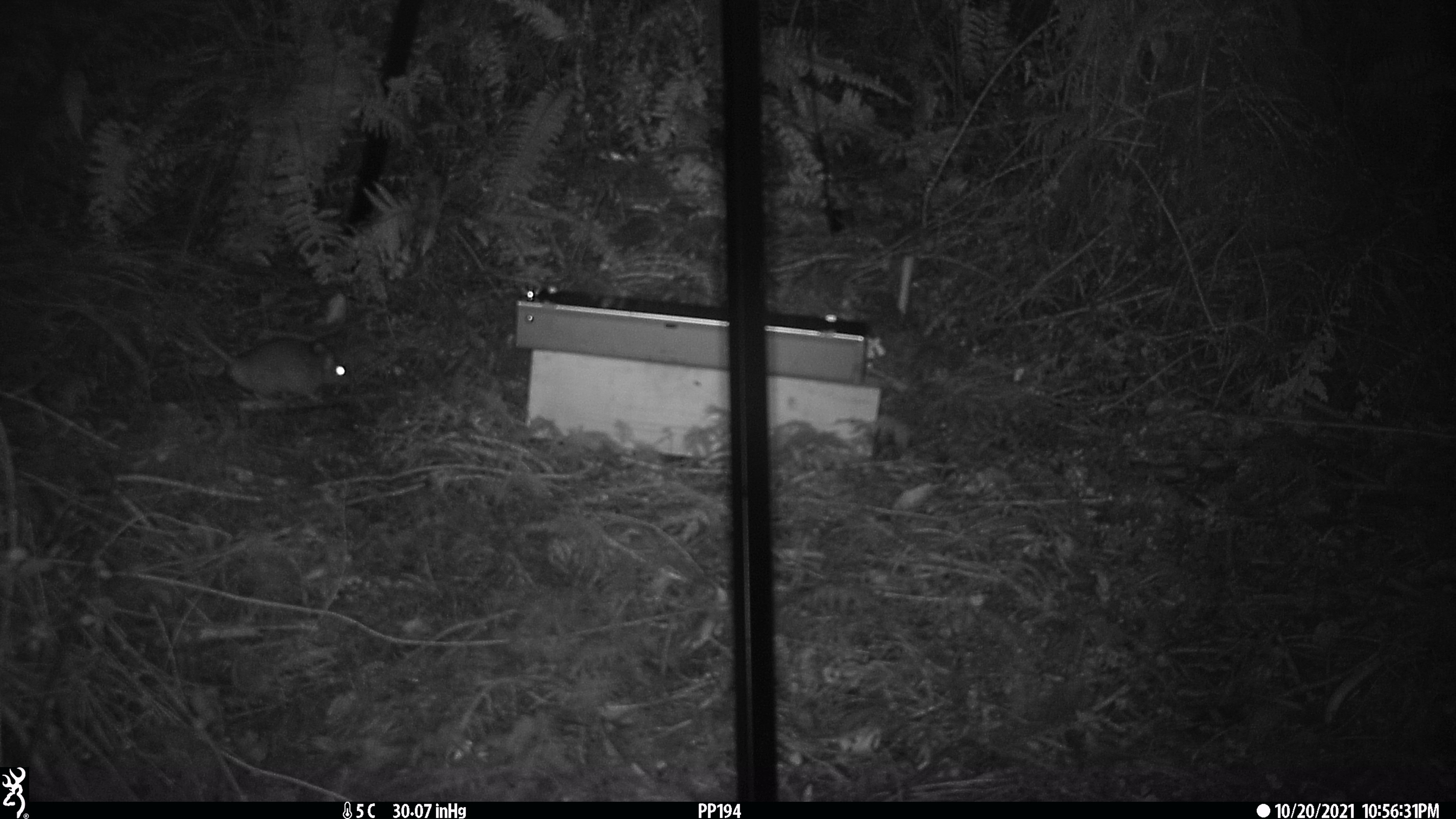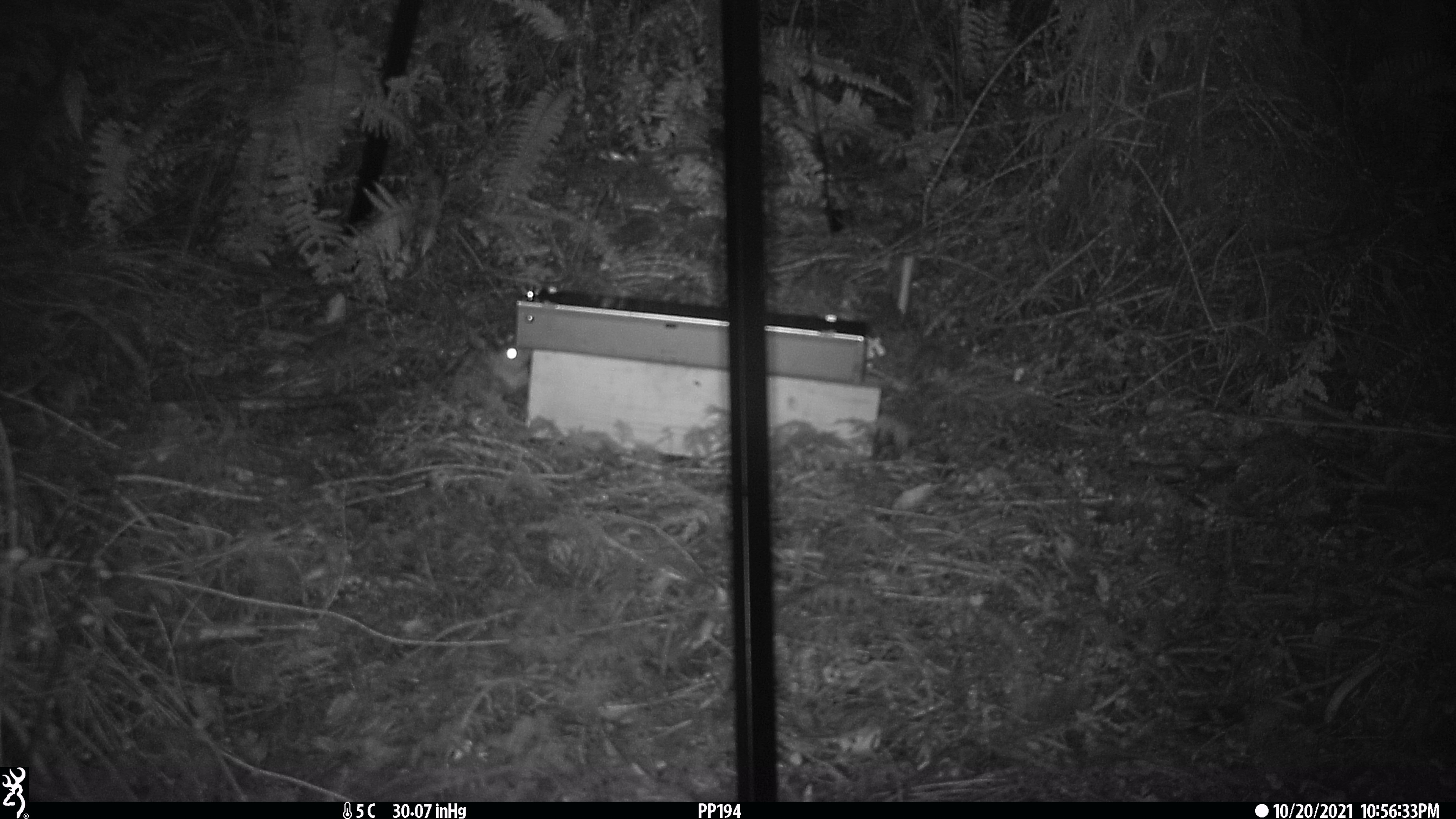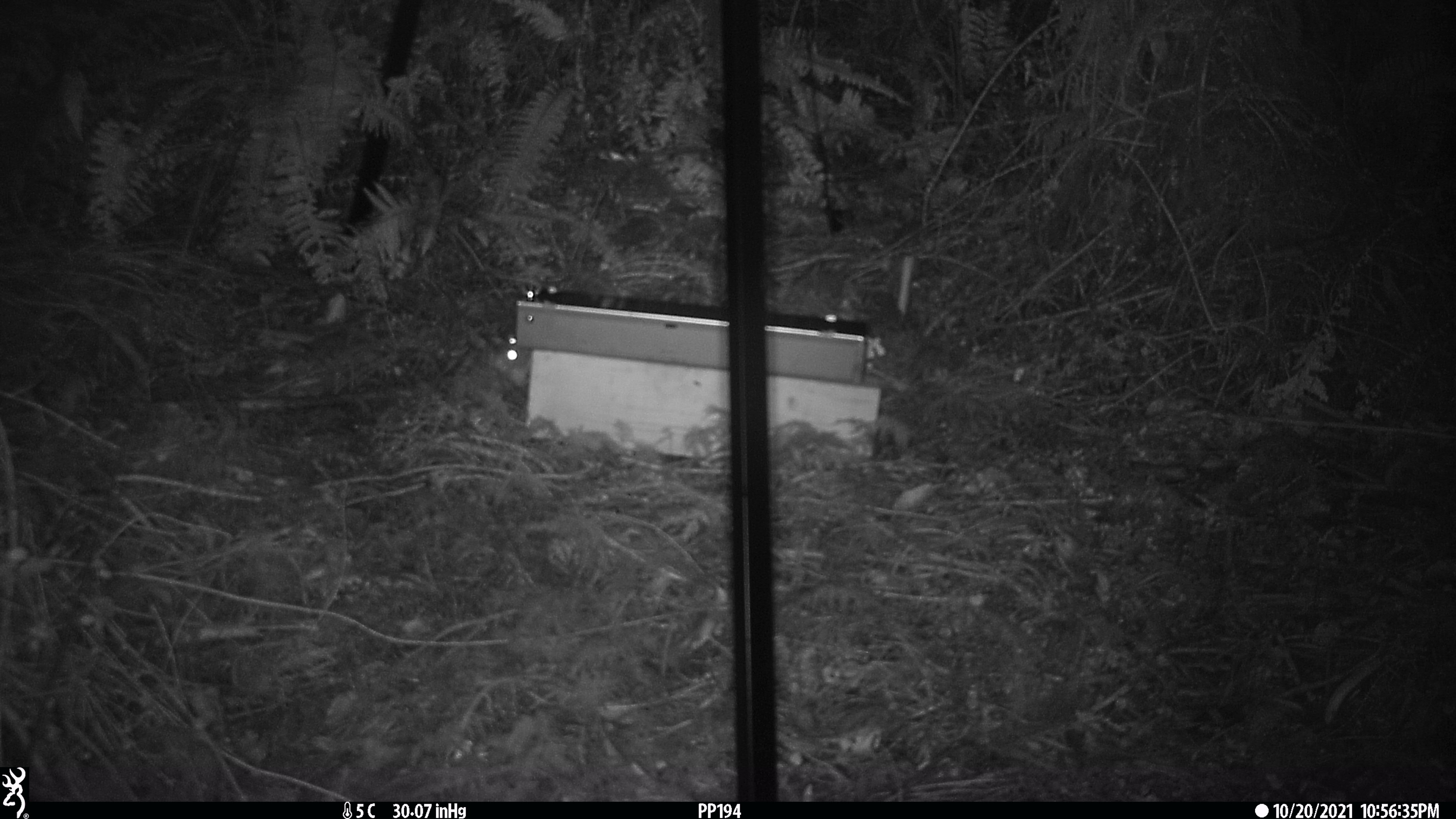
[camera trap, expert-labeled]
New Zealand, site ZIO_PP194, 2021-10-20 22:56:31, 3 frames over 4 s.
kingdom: Animalia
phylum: Chordata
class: Mammalia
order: Rodentia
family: Muridae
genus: Rattus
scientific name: Rattus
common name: rat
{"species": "rat (Rattus)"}